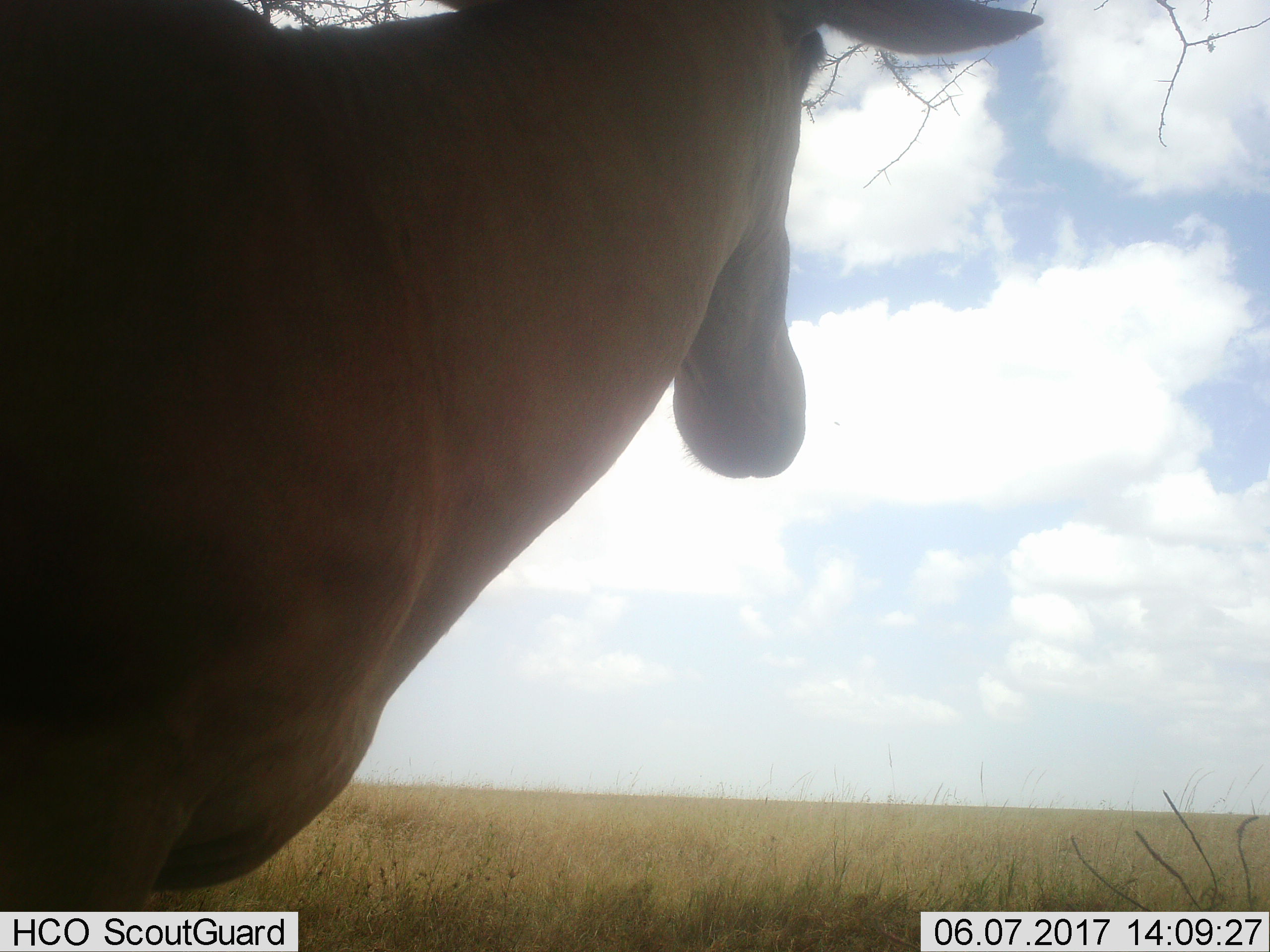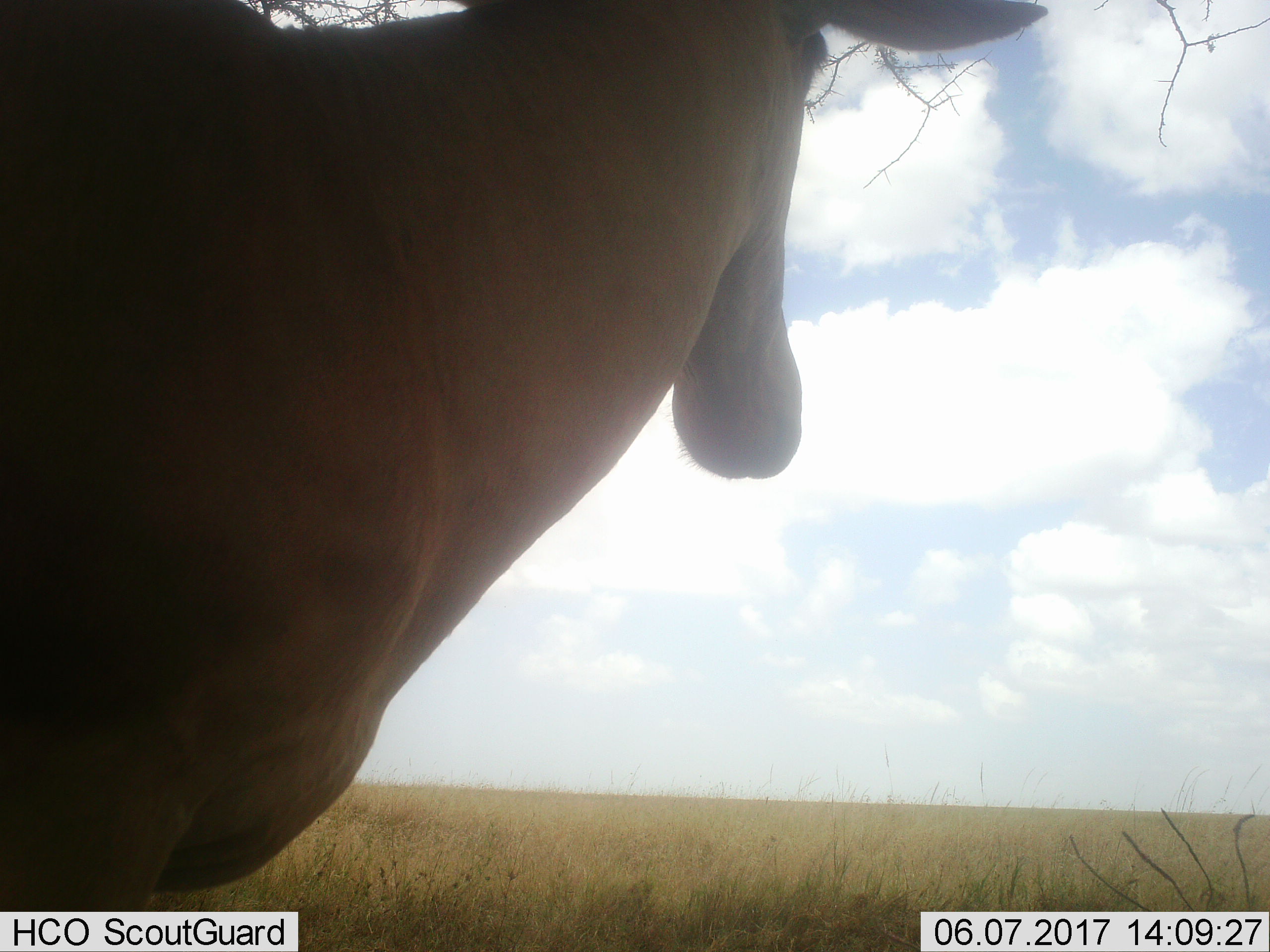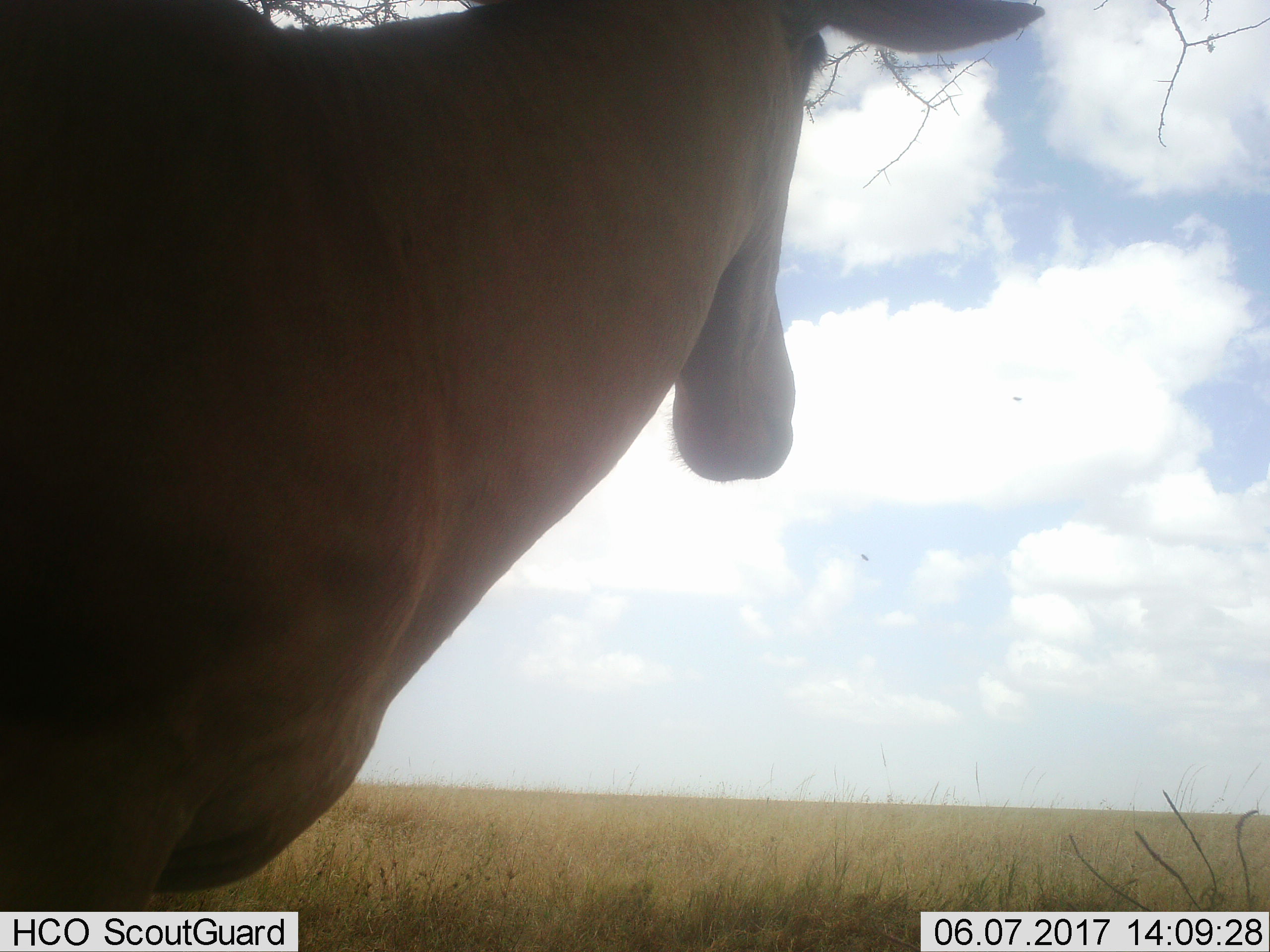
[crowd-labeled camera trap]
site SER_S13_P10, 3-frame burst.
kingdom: Animalia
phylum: Chordata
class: Mammalia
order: Artiodactyla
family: Bovidae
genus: Alcelaphus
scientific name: Alcelaphus buselaphus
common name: hartebeest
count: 1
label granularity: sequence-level